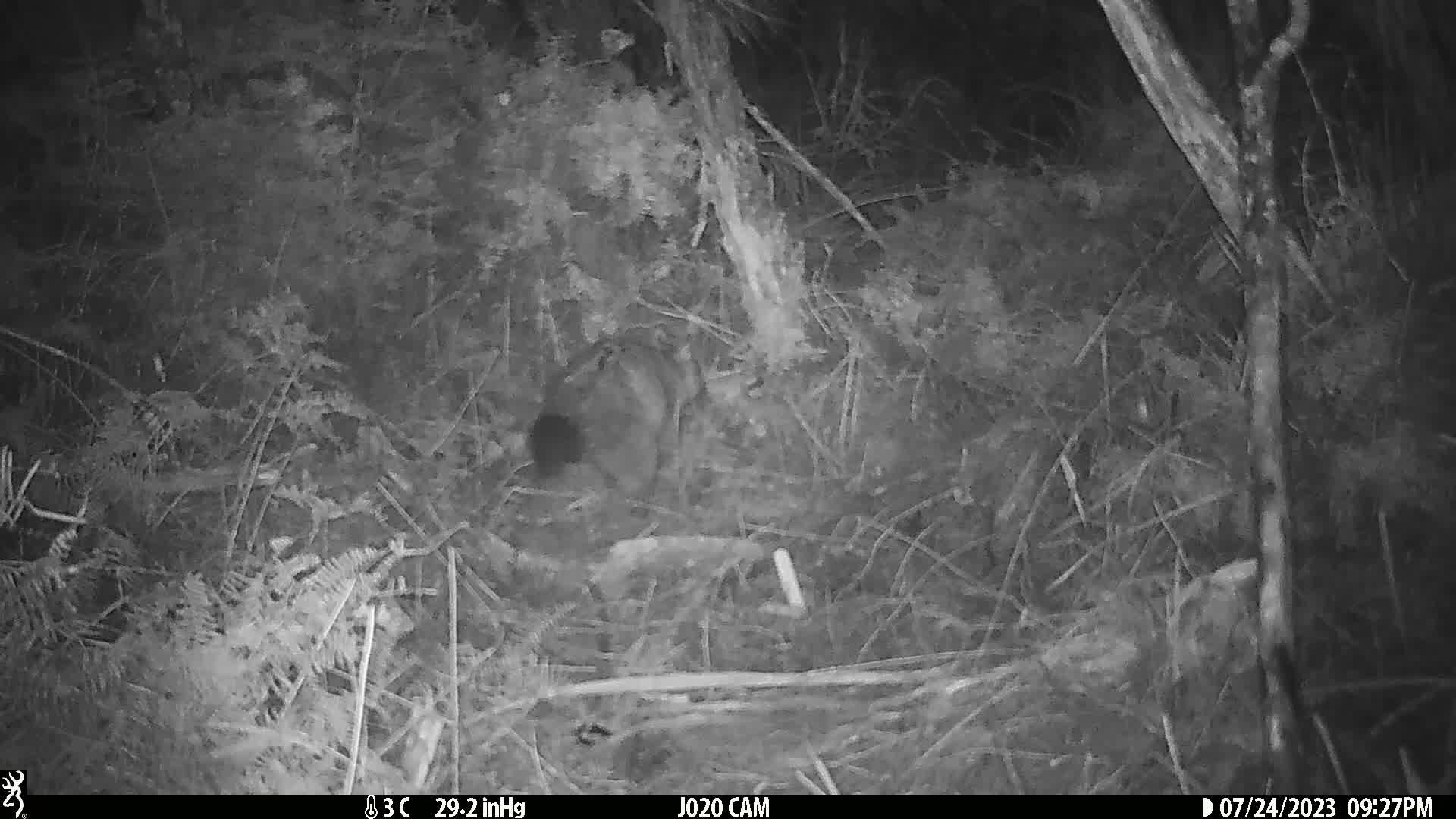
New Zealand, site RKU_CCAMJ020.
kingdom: Animalia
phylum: Chordata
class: Mammalia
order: Diprotodontia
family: Phalangeridae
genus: Trichosurus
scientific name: Trichosurus vulpecula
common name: common brushtail possum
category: possum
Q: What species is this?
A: Possum (common brushtail possum) (Trichosurus vulpecula).